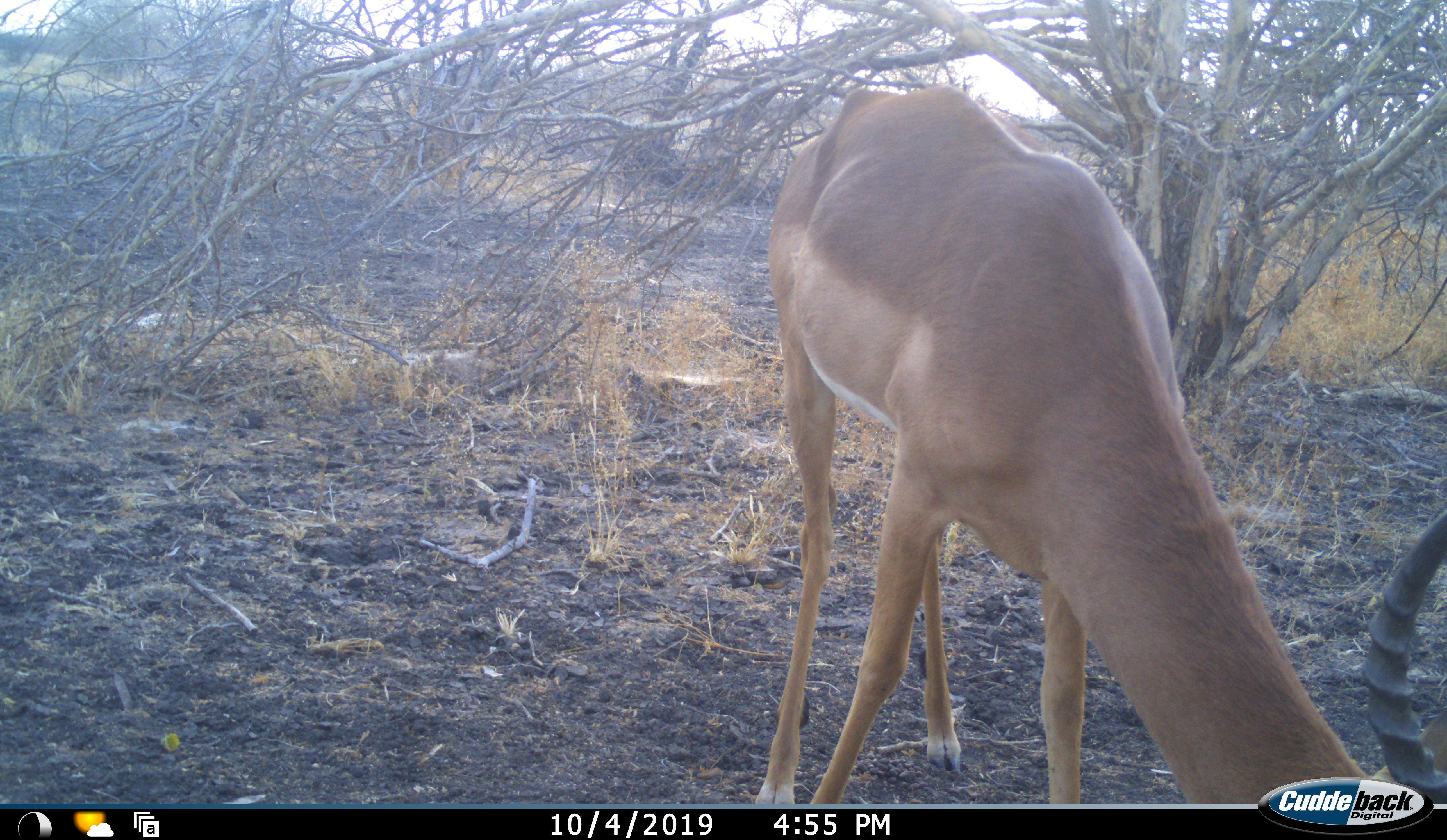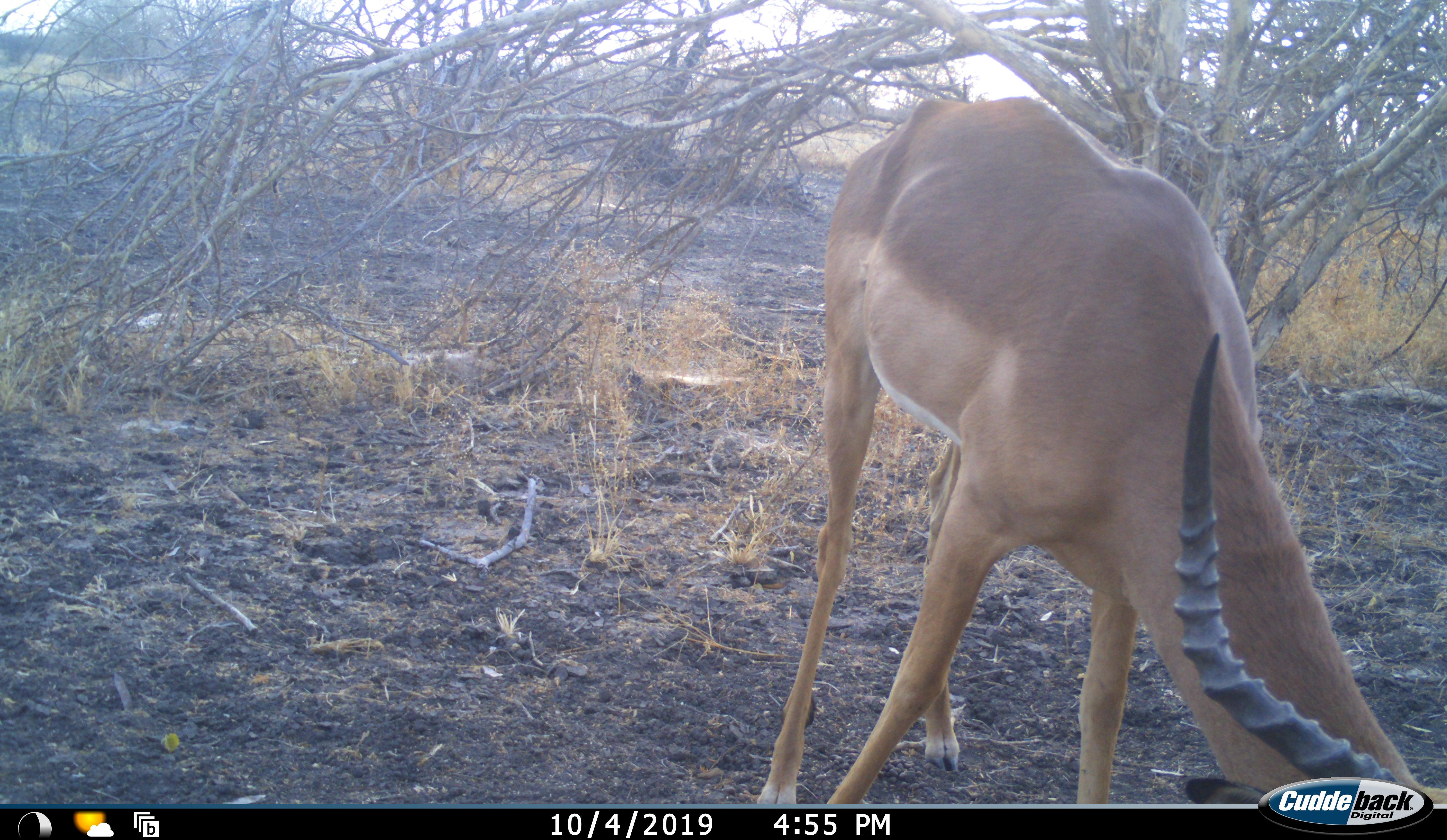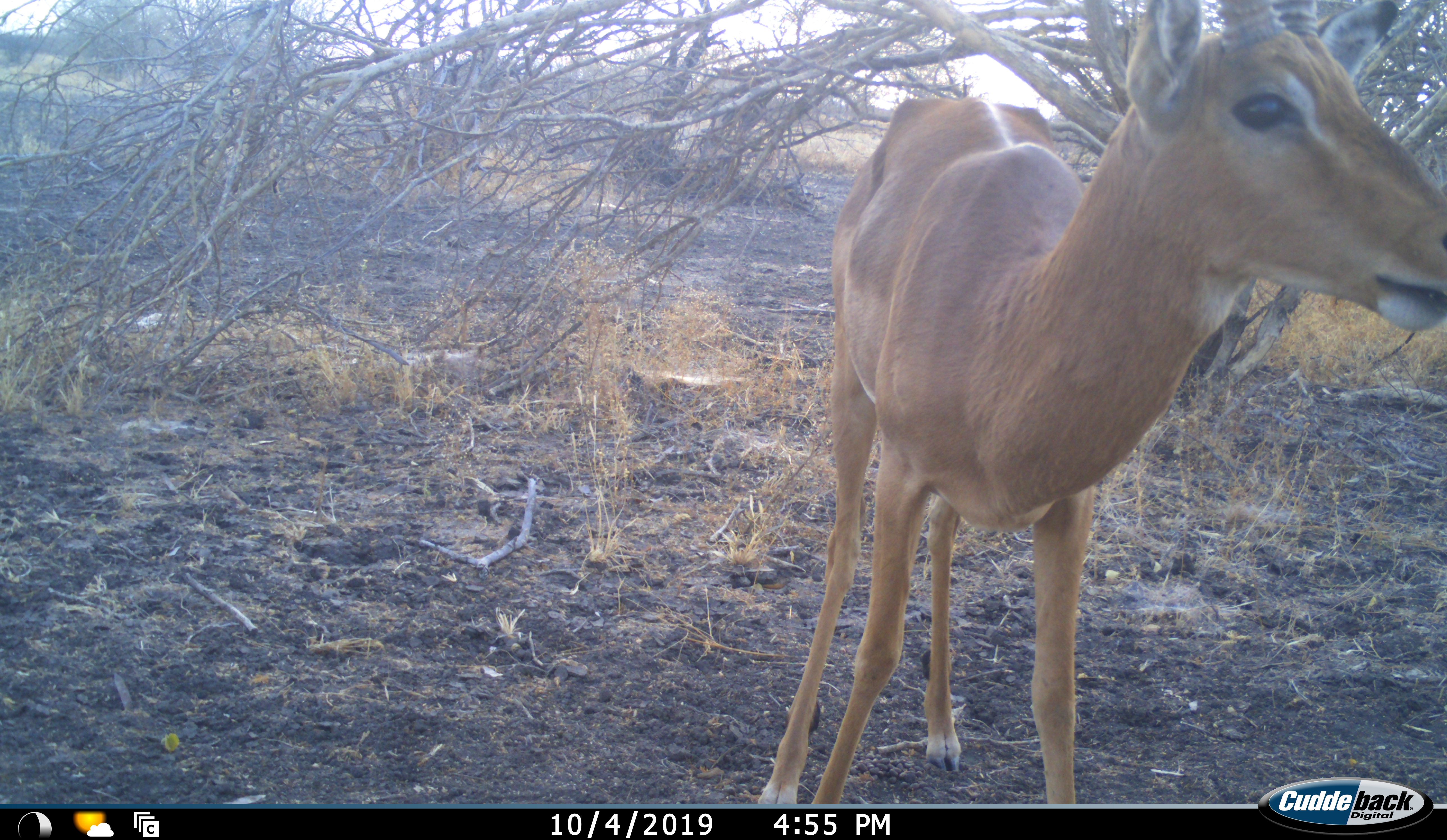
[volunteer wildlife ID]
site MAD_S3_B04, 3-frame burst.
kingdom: Animalia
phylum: Chordata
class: Mammalia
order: Artiodactyla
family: Bovidae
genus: Aepyceros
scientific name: Aepyceros melampus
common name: impala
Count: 1.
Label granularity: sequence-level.